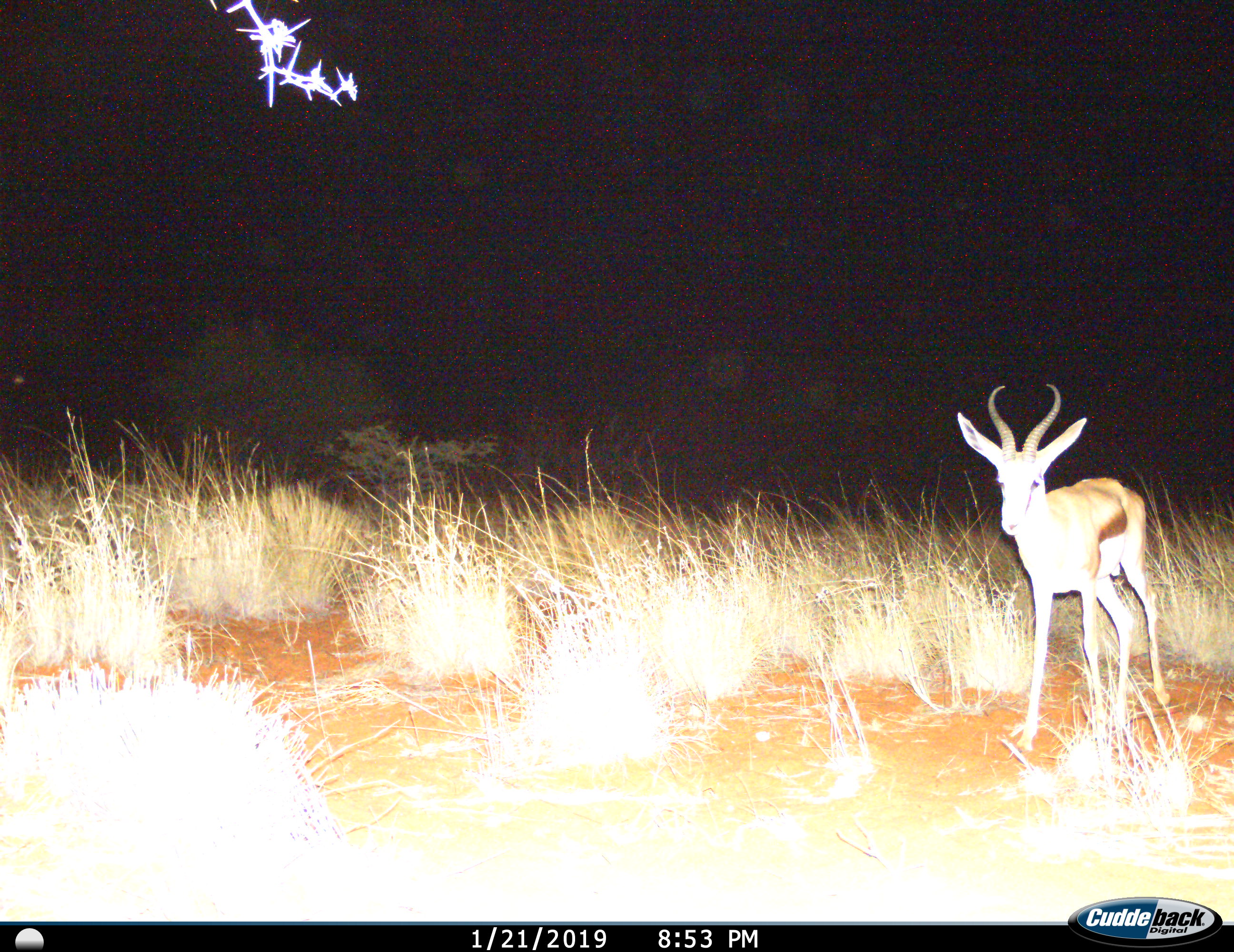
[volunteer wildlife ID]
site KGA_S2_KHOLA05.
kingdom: Animalia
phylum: Chordata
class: Mammalia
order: Artiodactyla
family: Bovidae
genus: Antidorcas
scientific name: Antidorcas marsupialis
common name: springbok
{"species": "springbok (Antidorcas marsupialis)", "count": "1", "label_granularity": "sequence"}